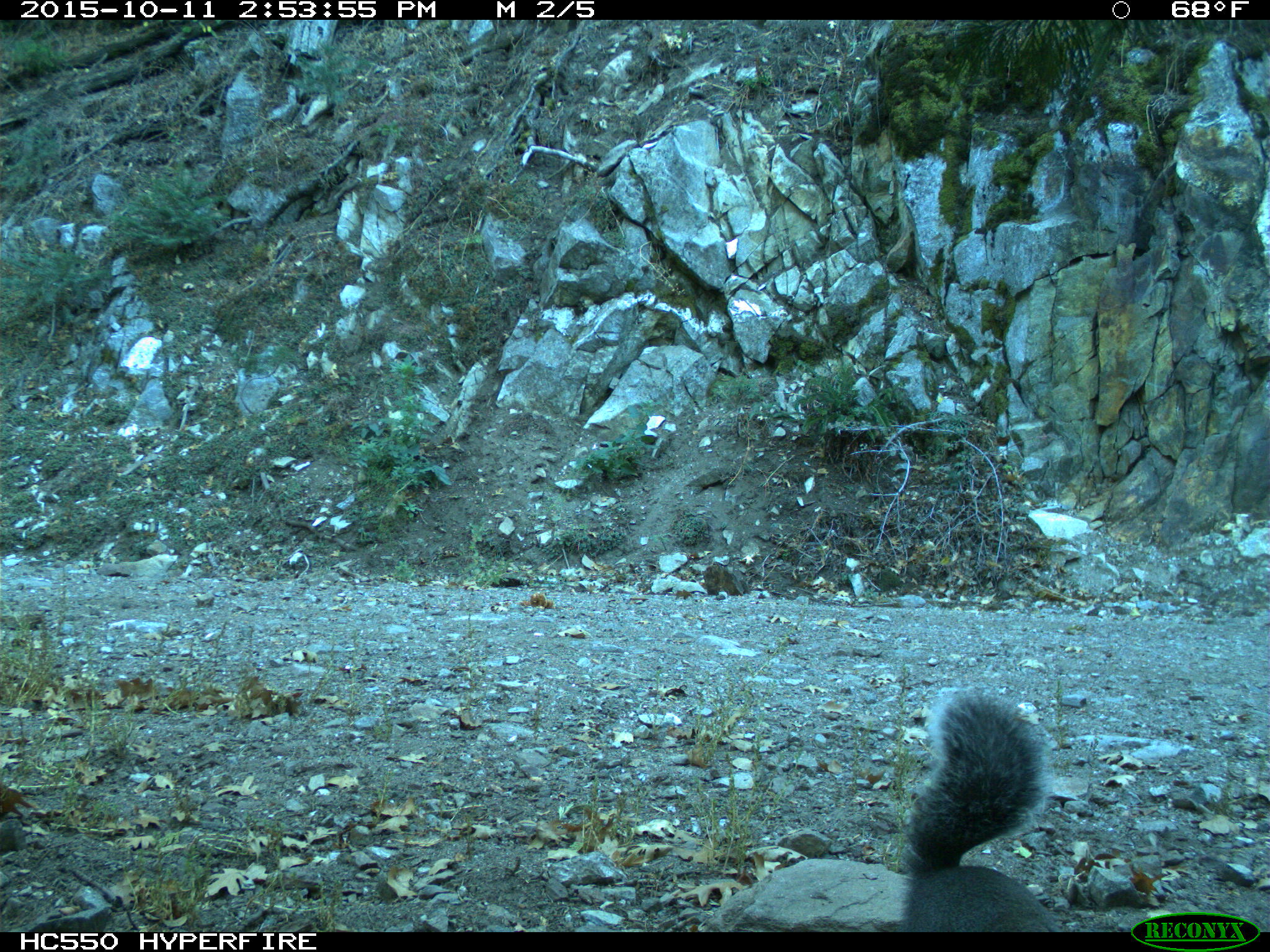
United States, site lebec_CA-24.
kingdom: Animalia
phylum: Chordata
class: Mammalia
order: Rodentia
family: Sciuridae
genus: Sciurus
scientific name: Sciurus carolinensis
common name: eastern gray squirrel